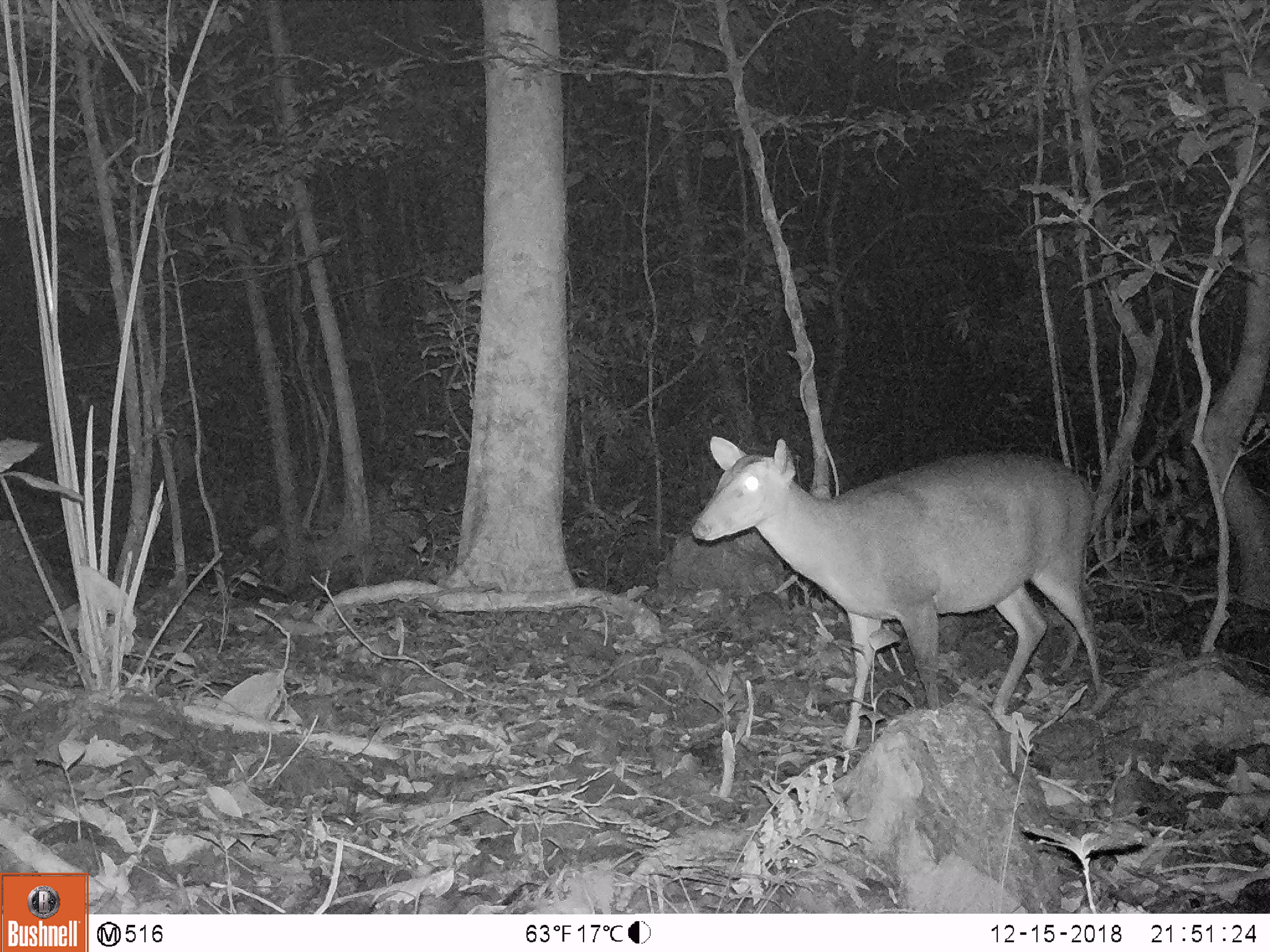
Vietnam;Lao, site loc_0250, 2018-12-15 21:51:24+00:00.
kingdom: Animalia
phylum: Chordata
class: Mammalia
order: Artiodactyla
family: Cervidae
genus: Muntiacus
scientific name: Muntiacus vuquangensis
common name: large-antlered muntjac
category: large antlered muntjac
Large antlered muntjac (large-antlered muntjac) (Muntiacus vuquangensis). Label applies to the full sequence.